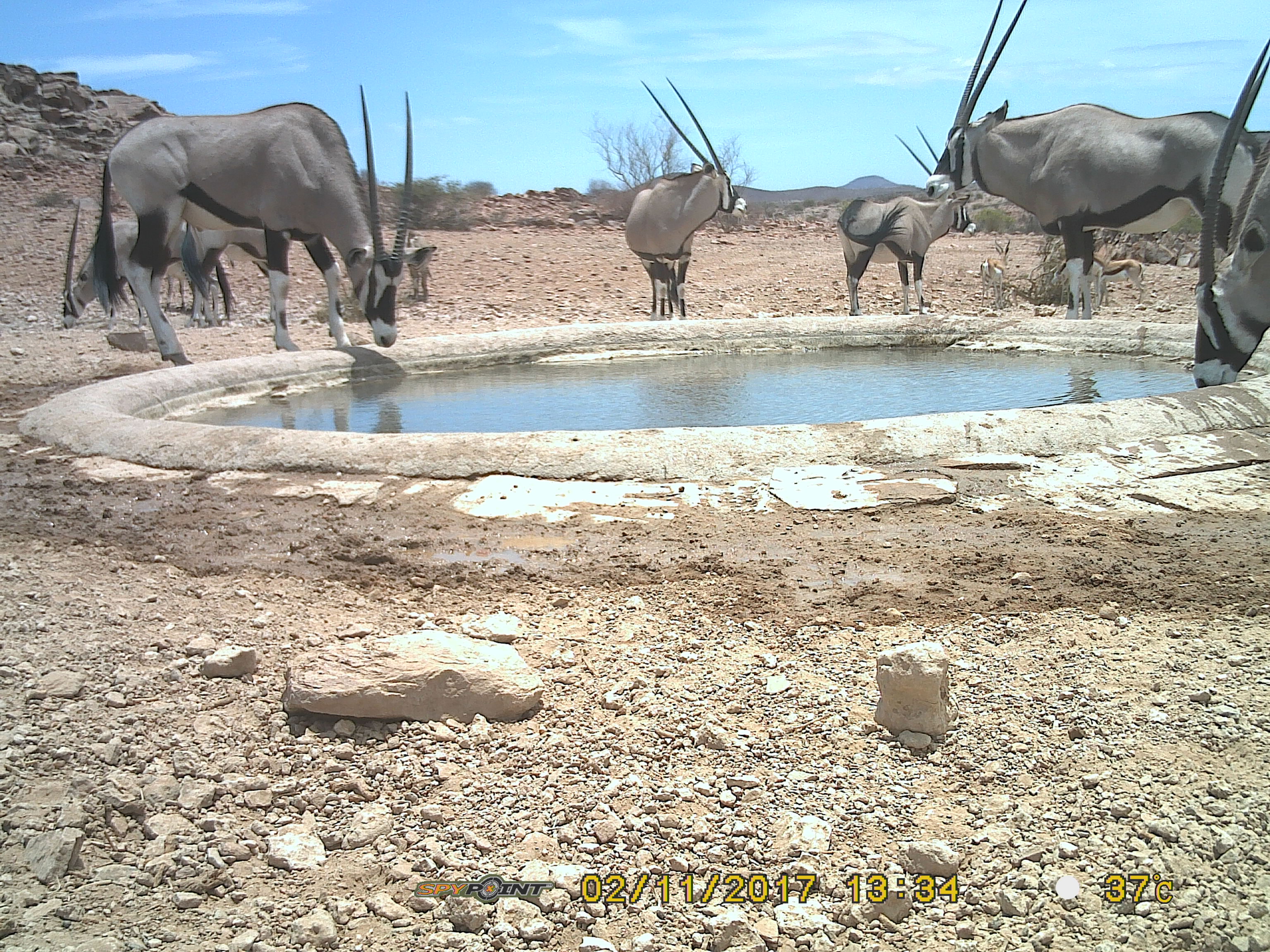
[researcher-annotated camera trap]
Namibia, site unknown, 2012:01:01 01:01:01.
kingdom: Animalia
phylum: Chordata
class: Mammalia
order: Artiodactyla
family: Bovidae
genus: Oryx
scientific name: Oryx gazella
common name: gemsbok